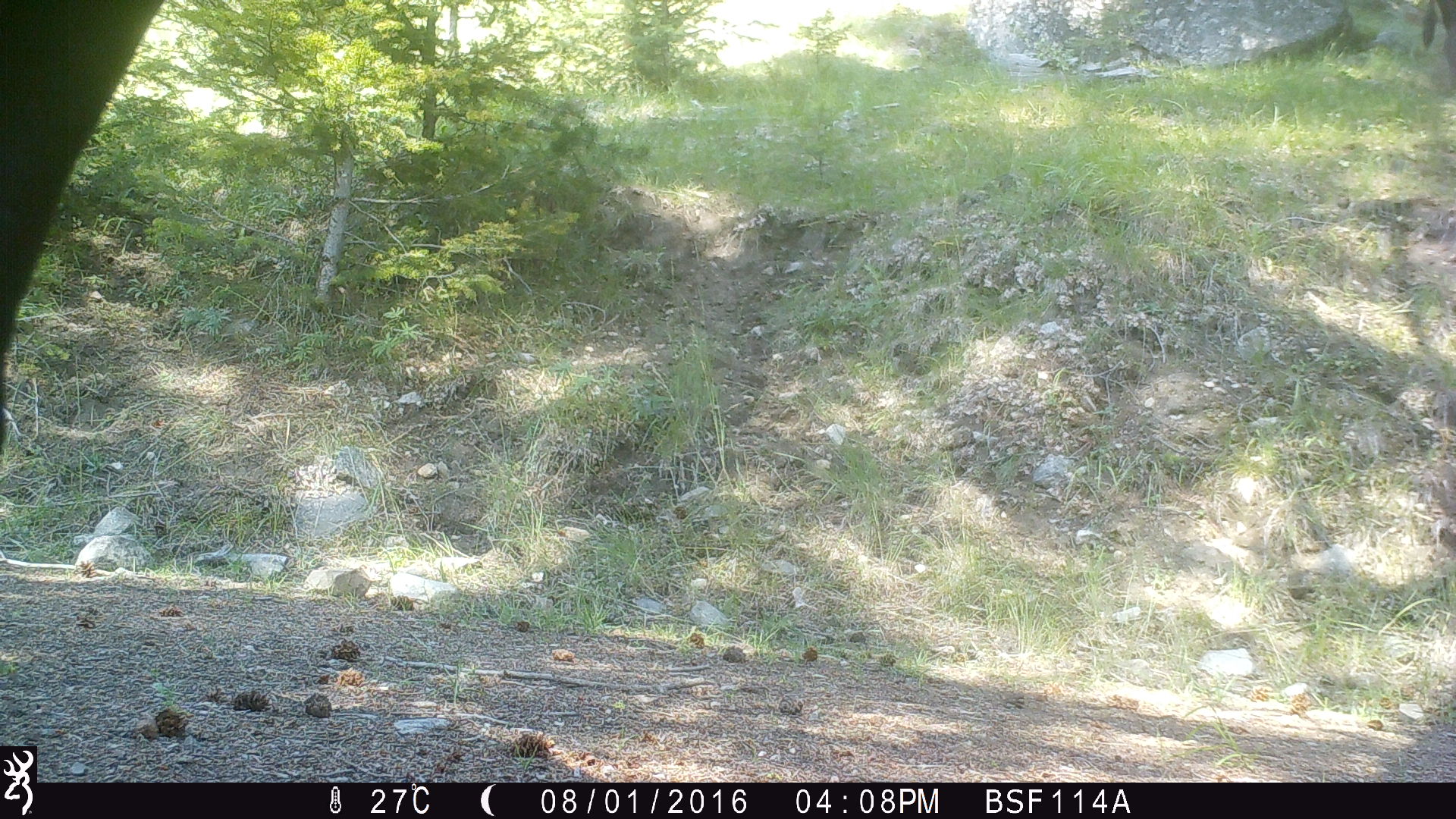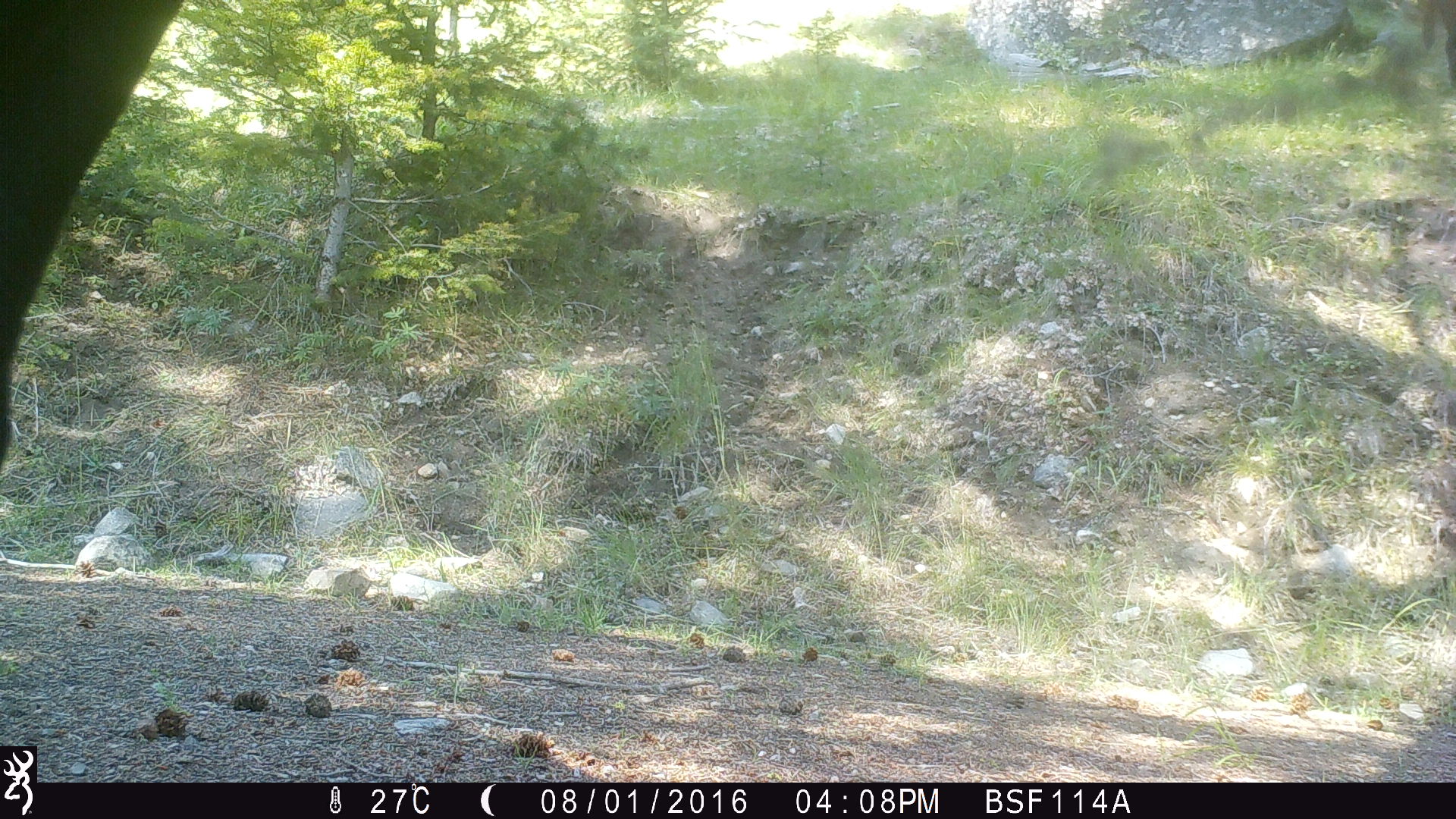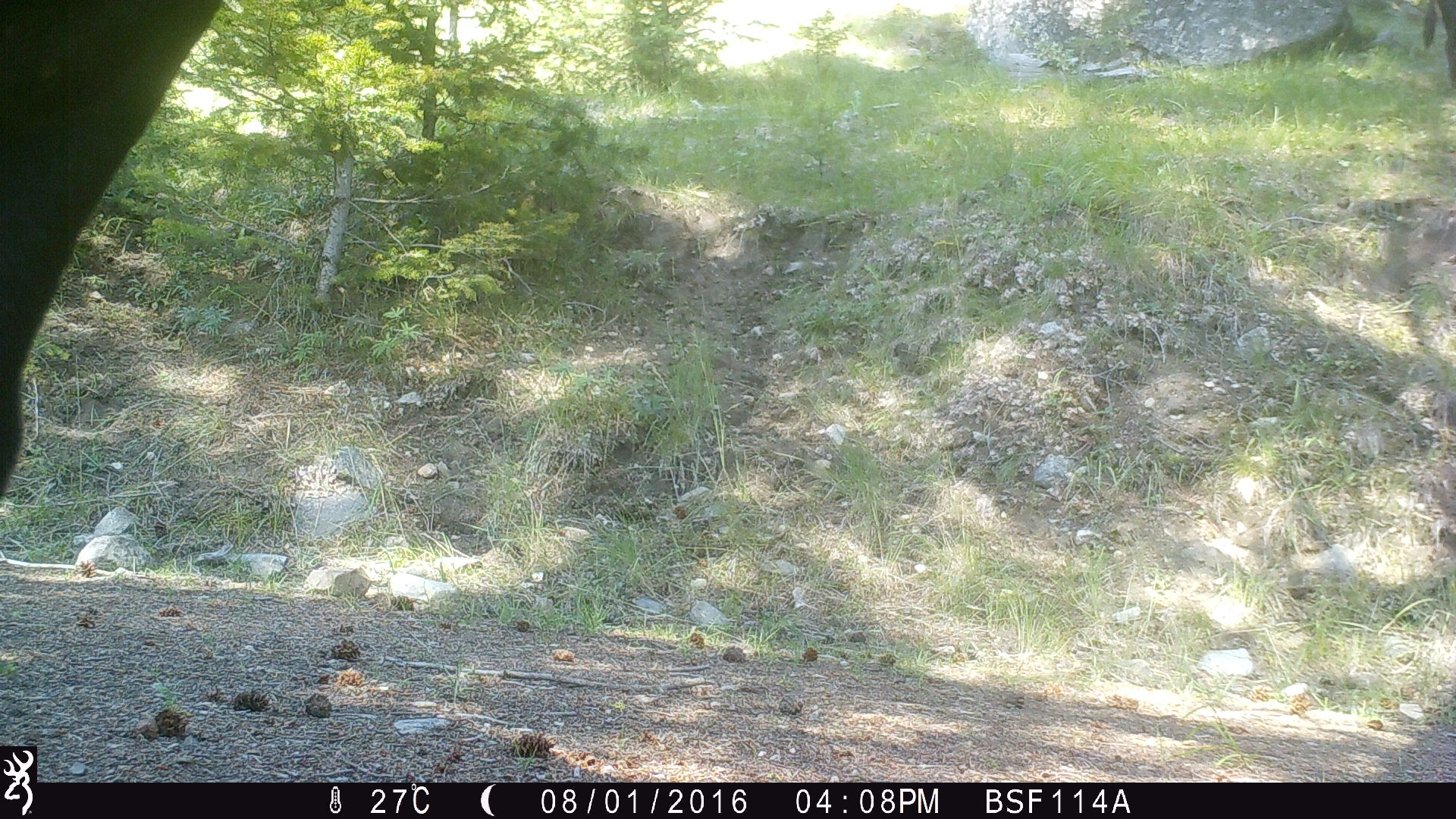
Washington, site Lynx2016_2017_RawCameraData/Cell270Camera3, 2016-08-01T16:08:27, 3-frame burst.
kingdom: Animalia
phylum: Chordata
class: Mammalia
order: Artiodactyla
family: Bovidae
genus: Bos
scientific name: Bos taurus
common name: domestic cattle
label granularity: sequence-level